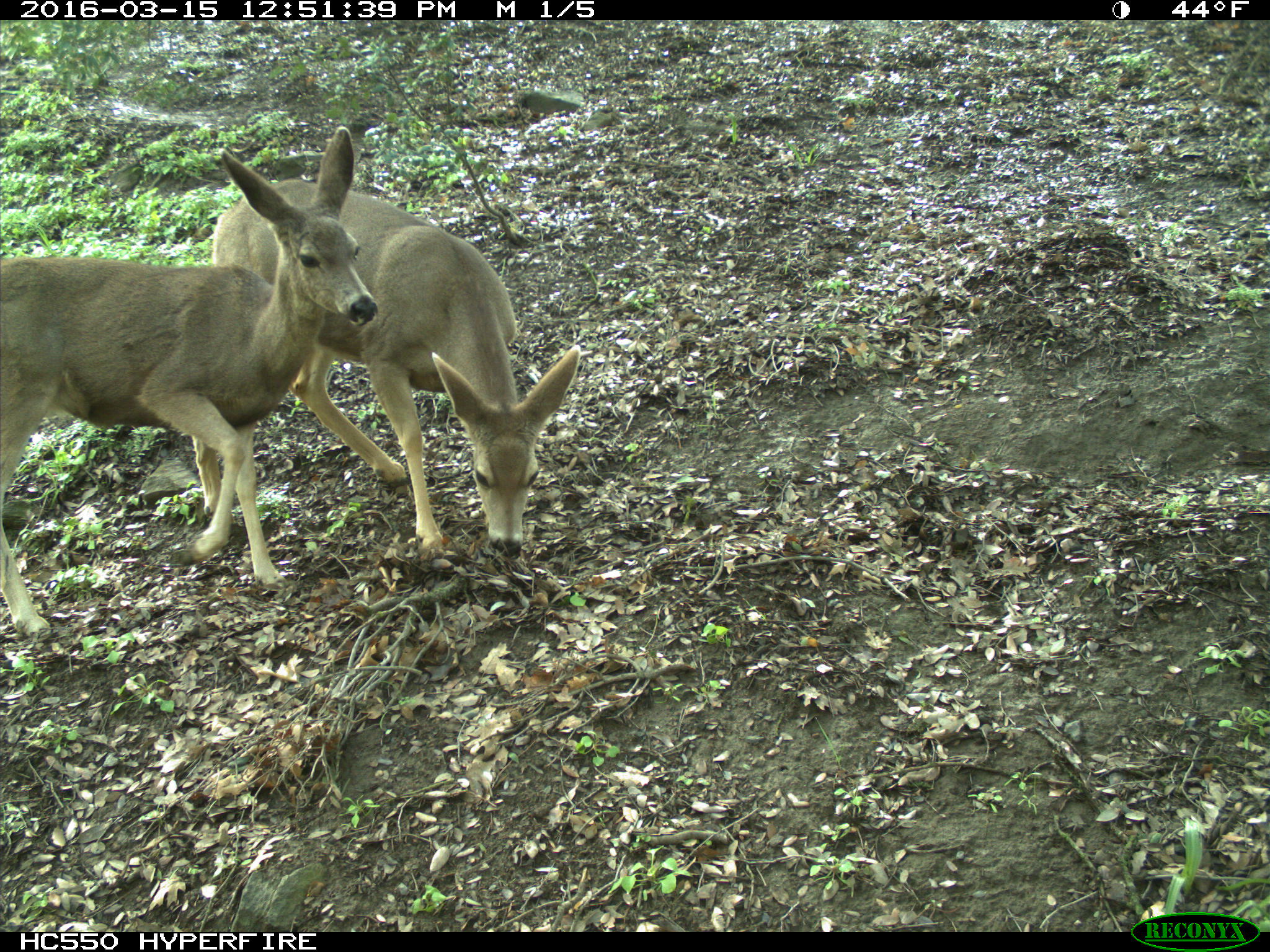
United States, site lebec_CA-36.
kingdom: Animalia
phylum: Chordata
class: Mammalia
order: Artiodactyla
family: Cervidae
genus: Odocoileus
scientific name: Odocoileus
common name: deer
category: unidentified deer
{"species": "unidentified deer (deer) (Odocoileus)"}